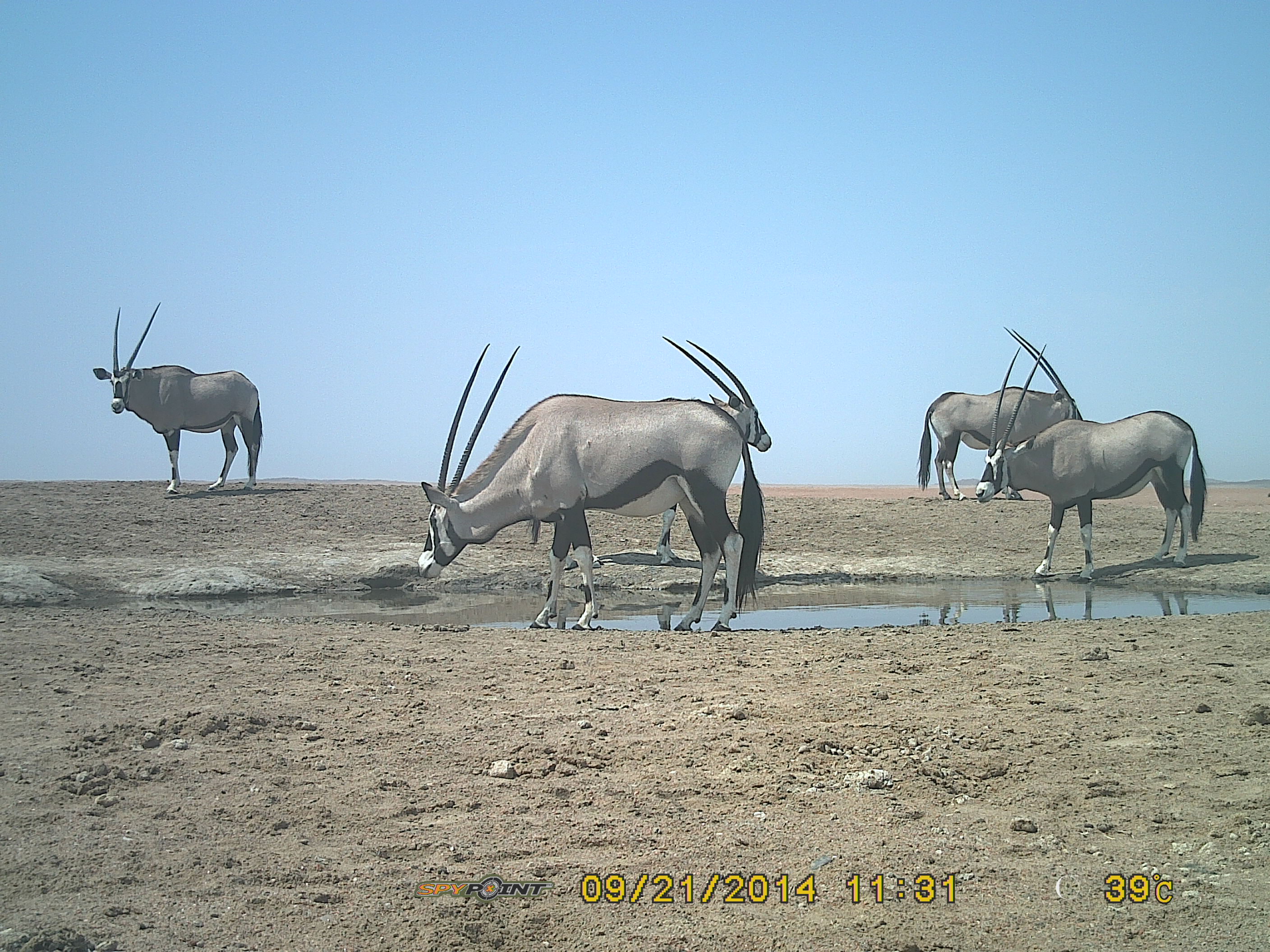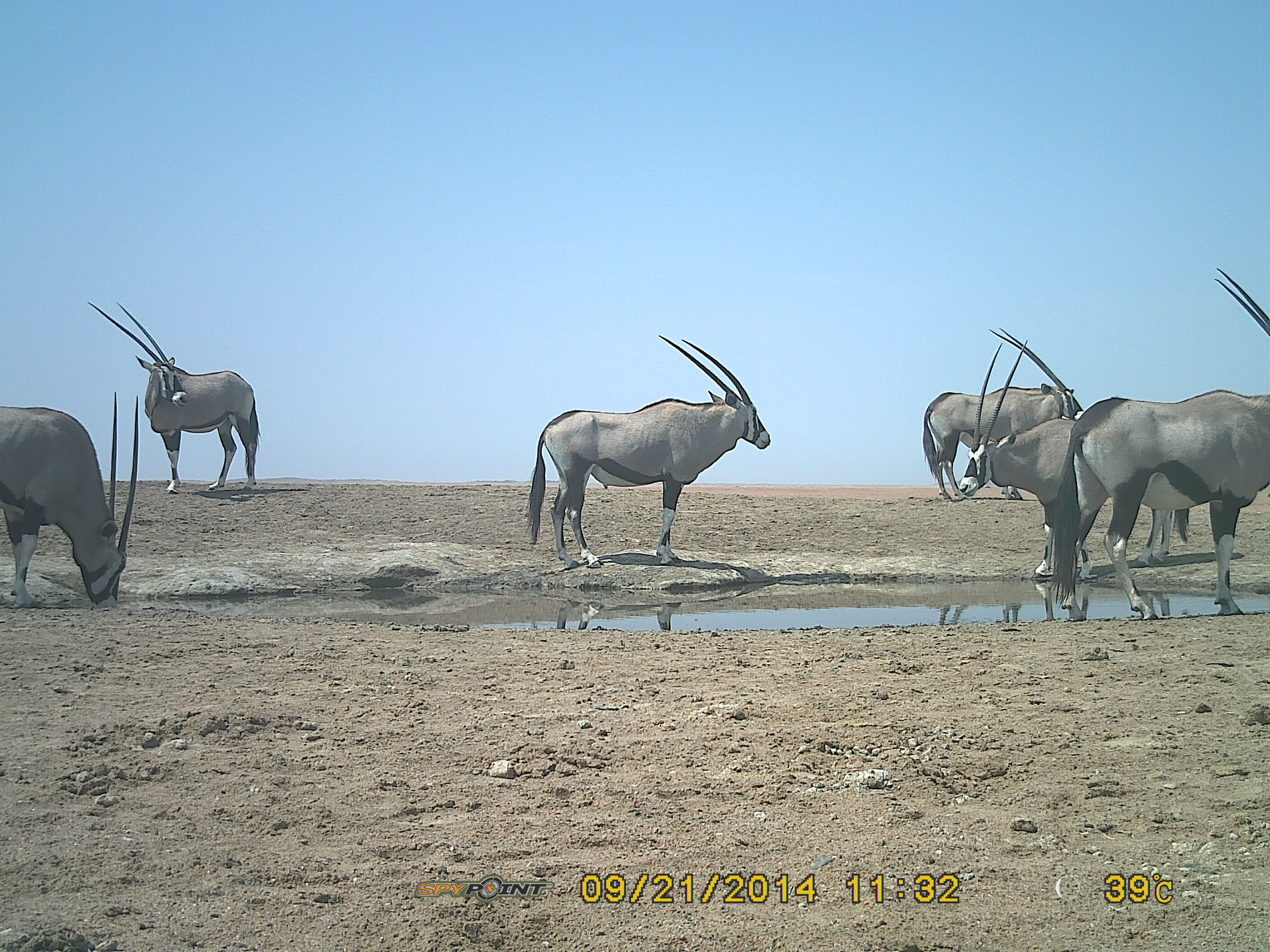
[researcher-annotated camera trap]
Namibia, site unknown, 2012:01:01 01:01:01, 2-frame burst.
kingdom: Animalia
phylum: Chordata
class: Mammalia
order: Artiodactyla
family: Bovidae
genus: Oryx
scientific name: Oryx gazella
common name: gemsbok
Oryx gazella (gemsbok).